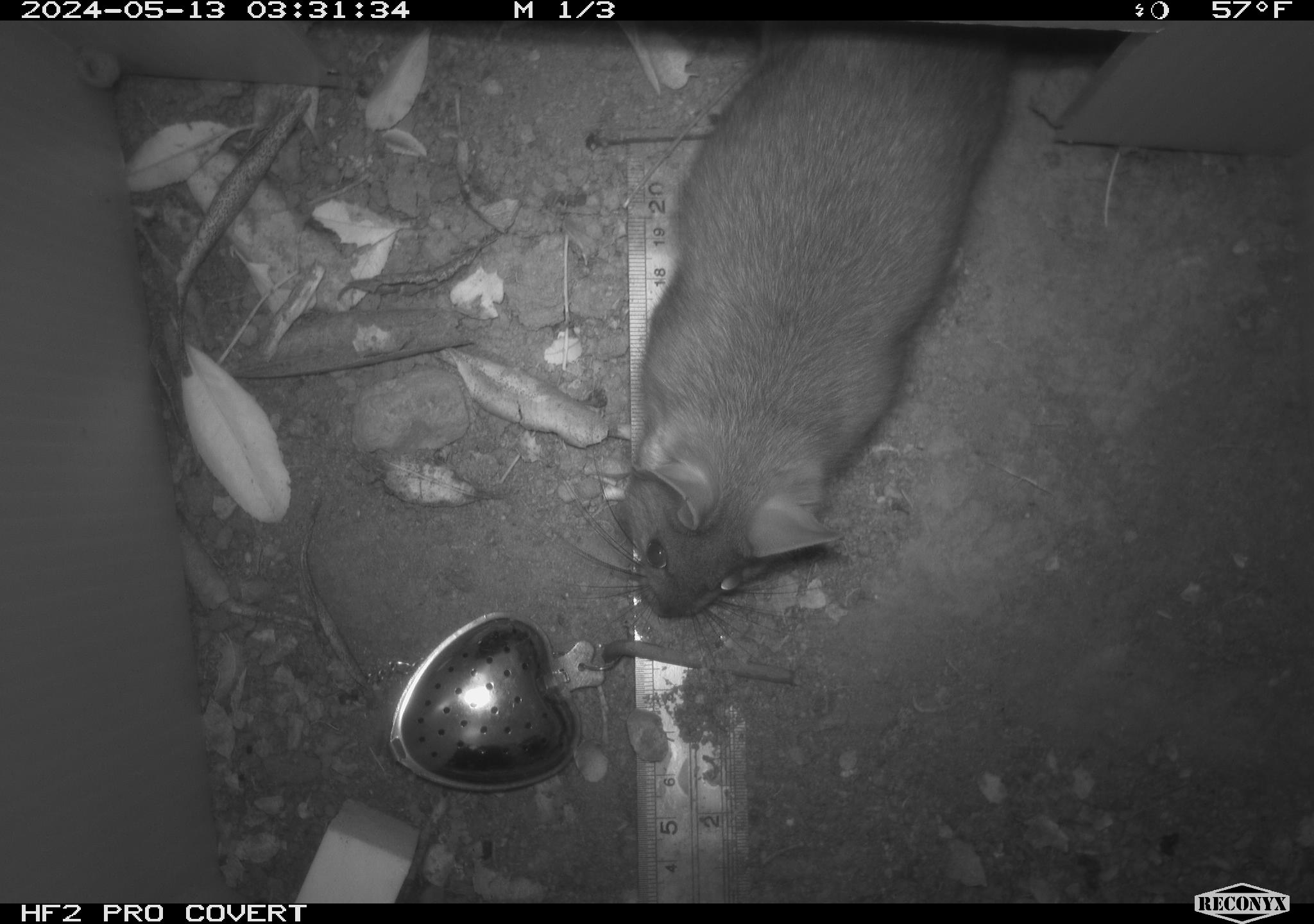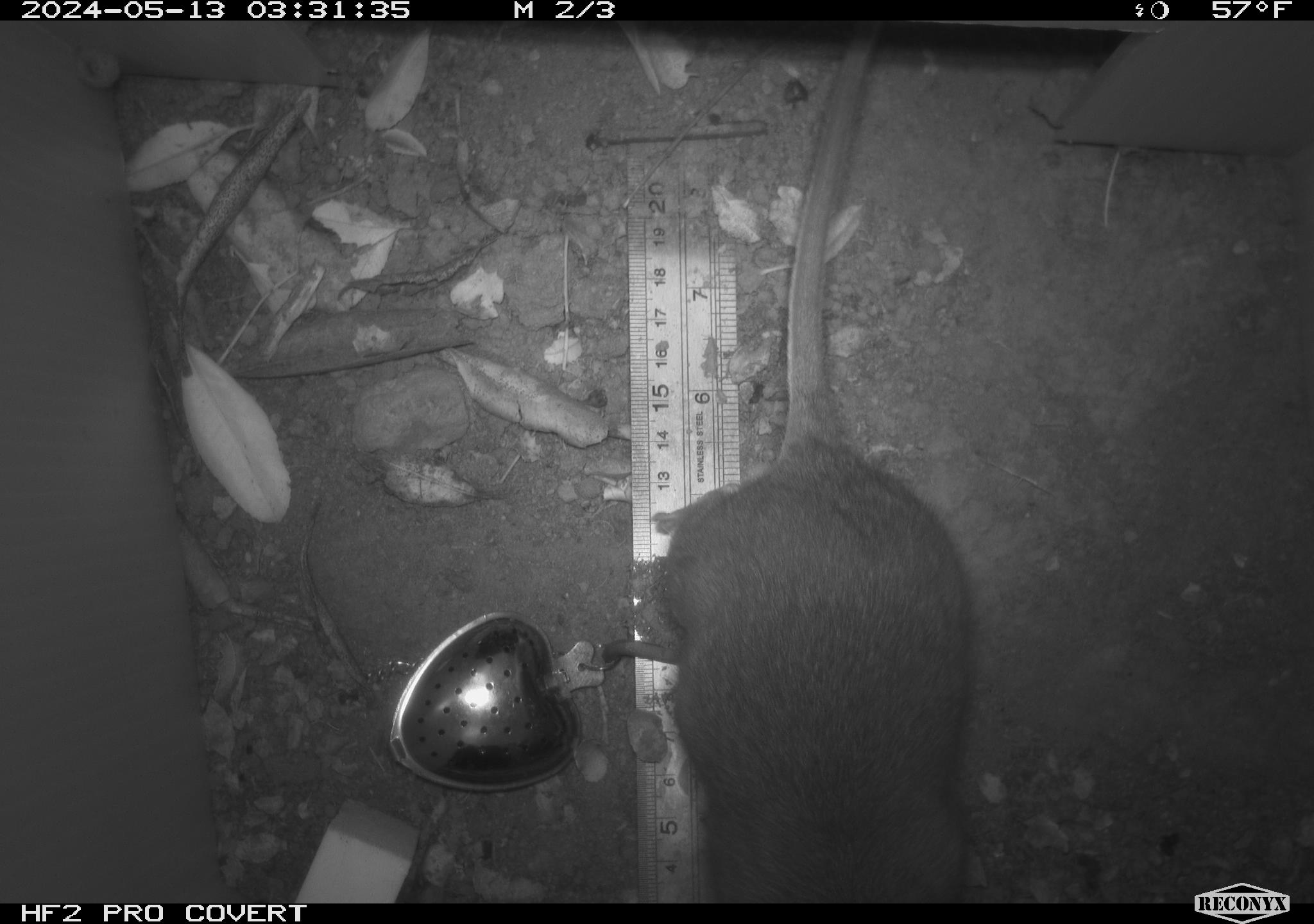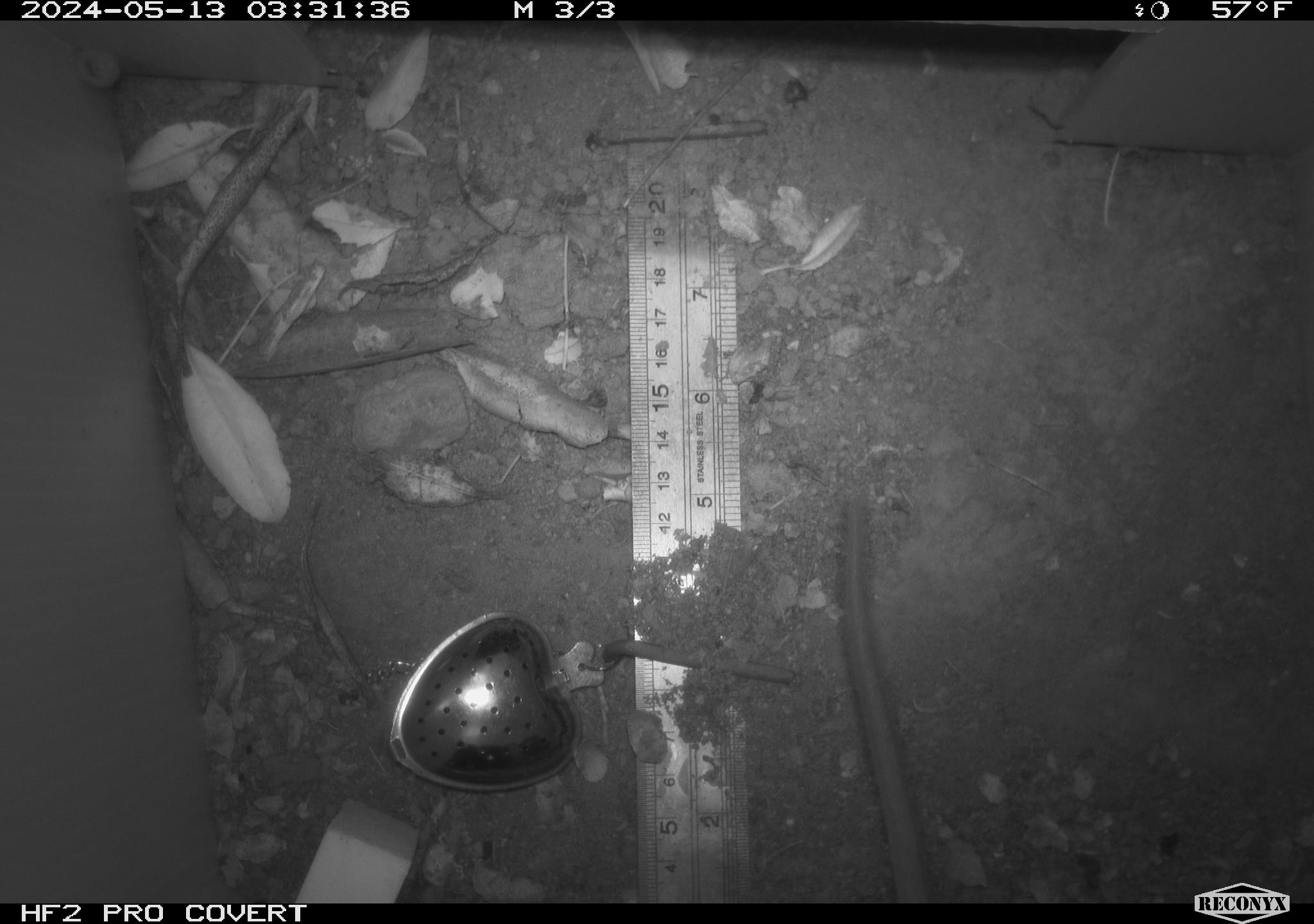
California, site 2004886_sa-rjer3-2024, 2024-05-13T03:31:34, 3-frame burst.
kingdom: Animalia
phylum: Chordata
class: Mammalia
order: Rodentia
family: Cricetidae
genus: Neotoma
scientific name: Neotoma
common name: pack rat or woodrat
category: neotoma species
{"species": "neotoma species (pack rat or woodrat) (Neotoma)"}